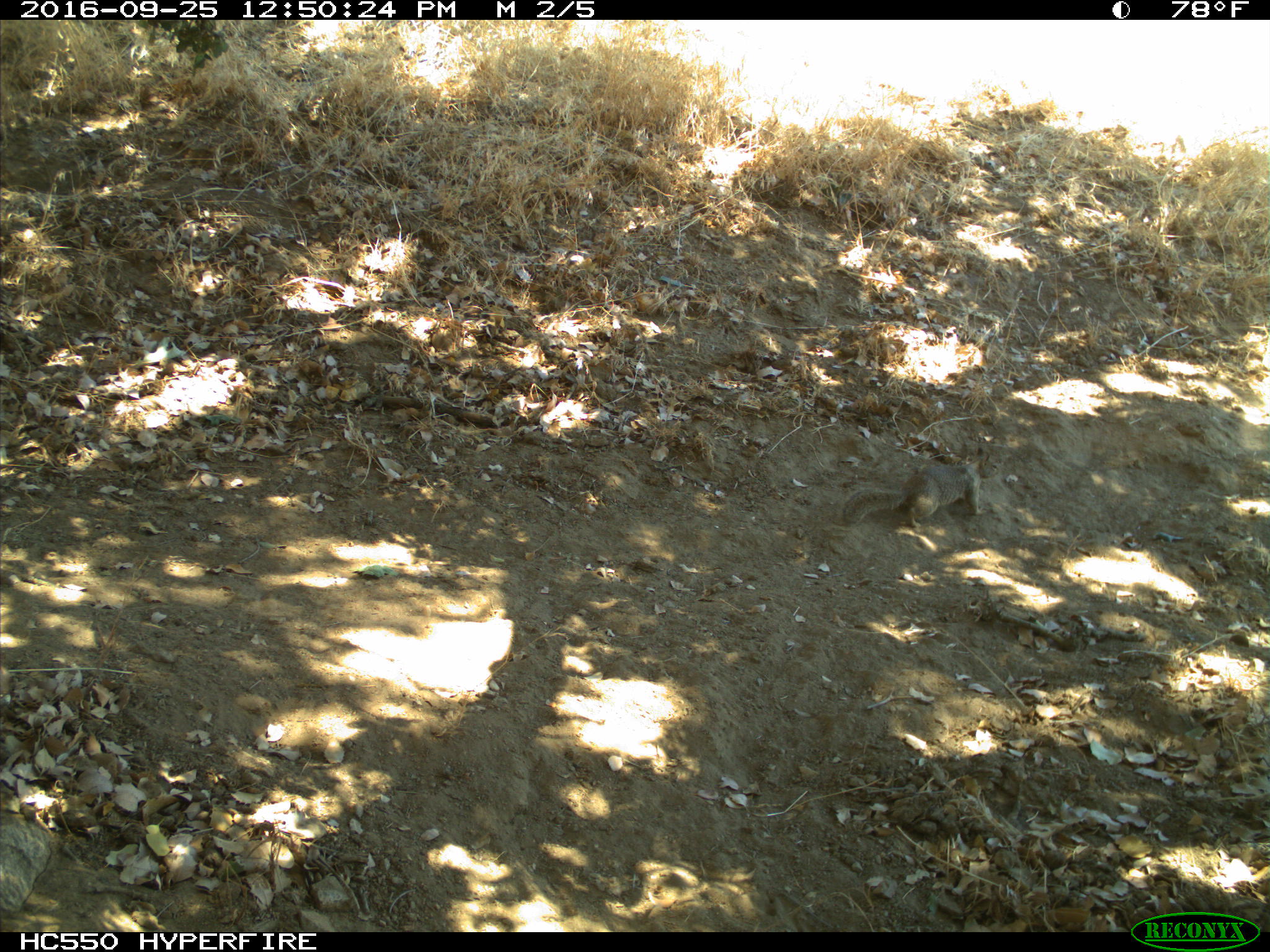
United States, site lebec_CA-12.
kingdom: Animalia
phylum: Chordata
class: Mammalia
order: Rodentia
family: Sciuridae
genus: Otospermophilus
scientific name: Otospermophilus beecheyi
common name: california ground squirrel